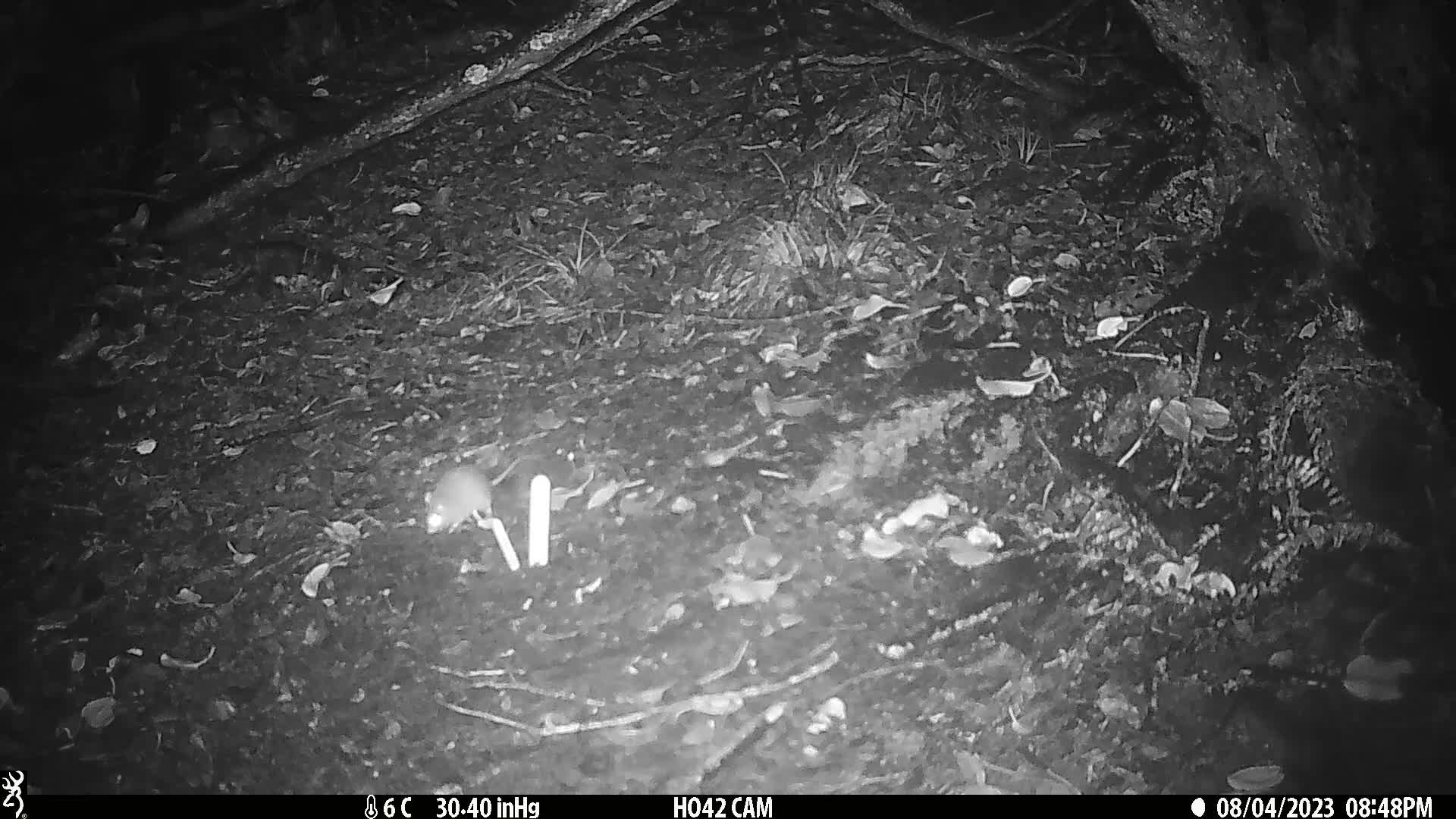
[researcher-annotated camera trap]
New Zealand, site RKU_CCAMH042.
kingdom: Animalia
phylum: Chordata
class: Mammalia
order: Rodentia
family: Muridae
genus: Rattus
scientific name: Rattus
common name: rat